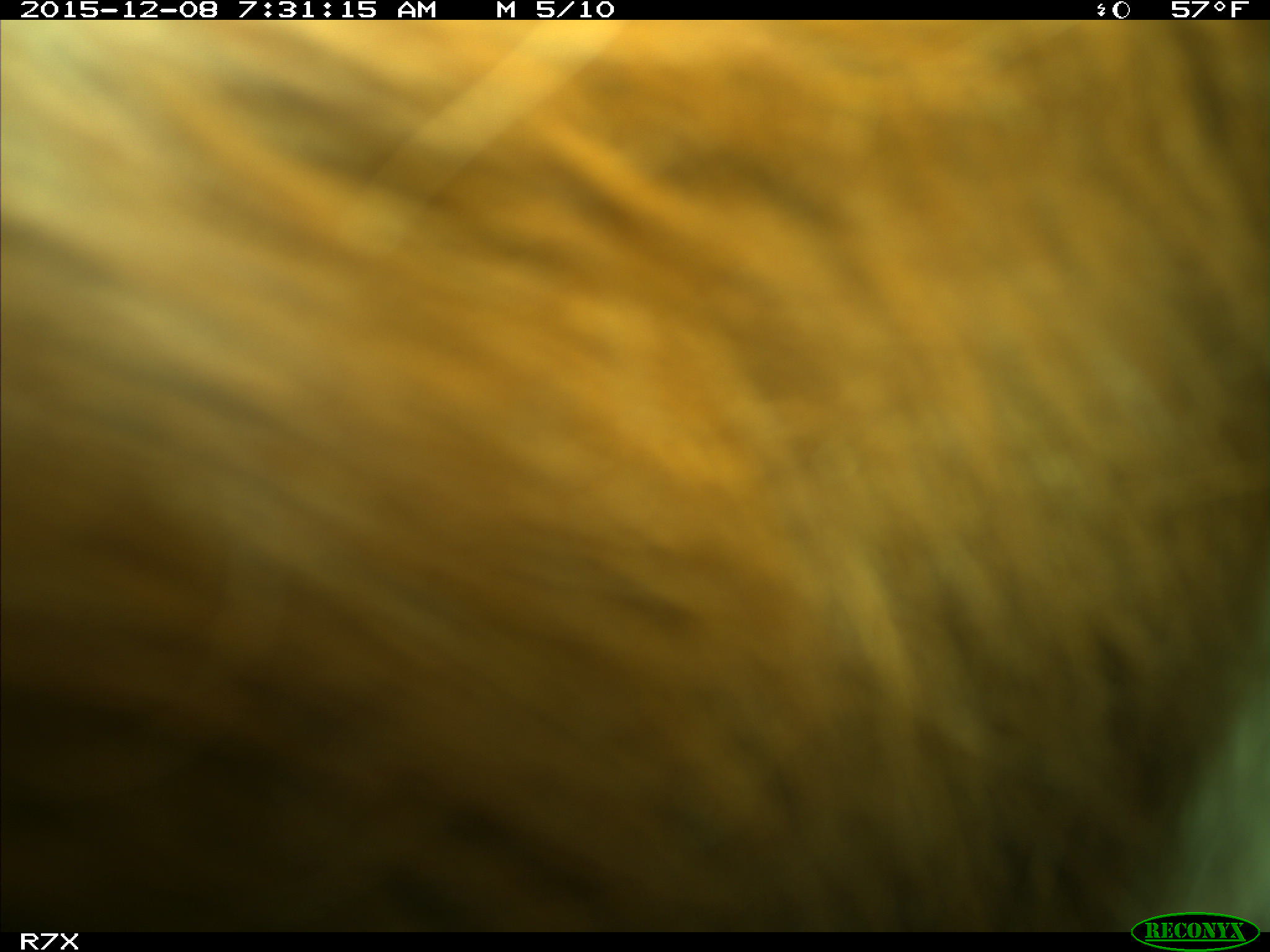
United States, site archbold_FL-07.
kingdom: Animalia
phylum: Chordata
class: Mammalia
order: Artiodactyla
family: Bovidae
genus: Bos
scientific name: Bos taurus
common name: domestic cow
Bos taurus (domestic cow).